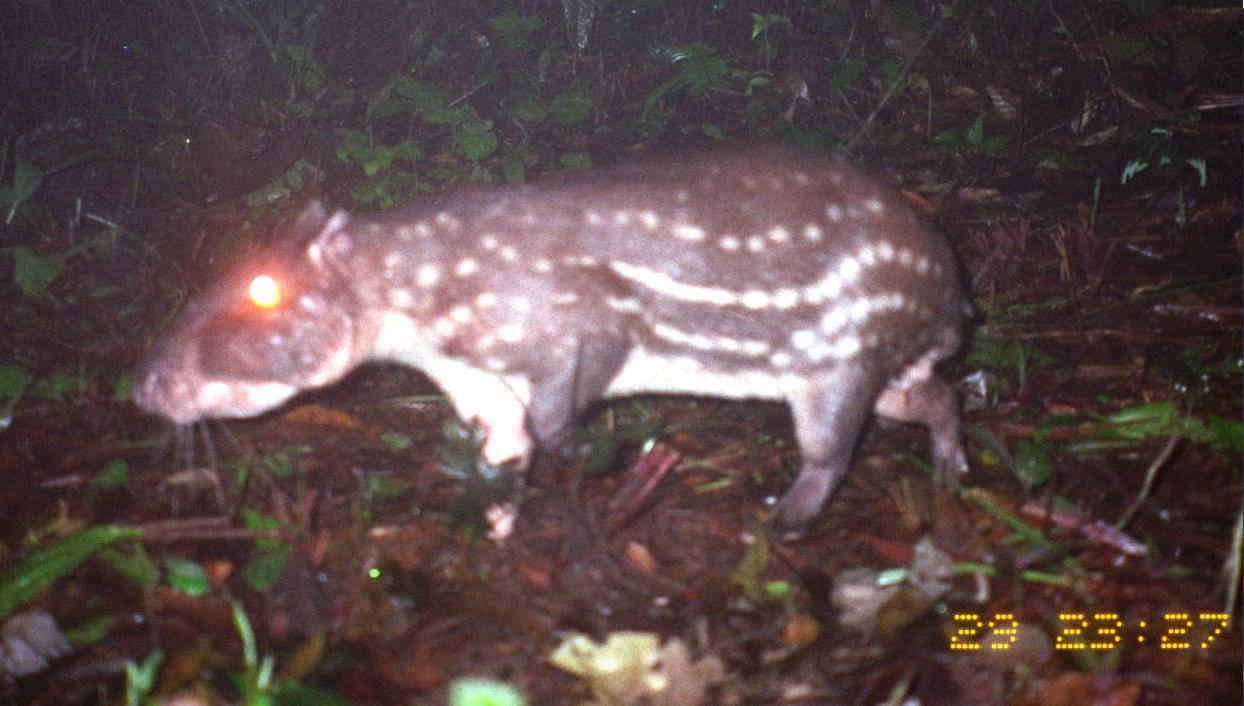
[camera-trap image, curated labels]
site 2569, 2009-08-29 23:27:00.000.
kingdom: Animalia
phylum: Chordata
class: Mammalia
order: Rodentia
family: Cuniculidae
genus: Cuniculus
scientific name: Cuniculus paca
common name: spotted paca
Cuniculus paca (spotted paca).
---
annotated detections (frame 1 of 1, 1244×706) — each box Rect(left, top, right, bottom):
cuniculus paca: Rect(134, 146, 969, 544)